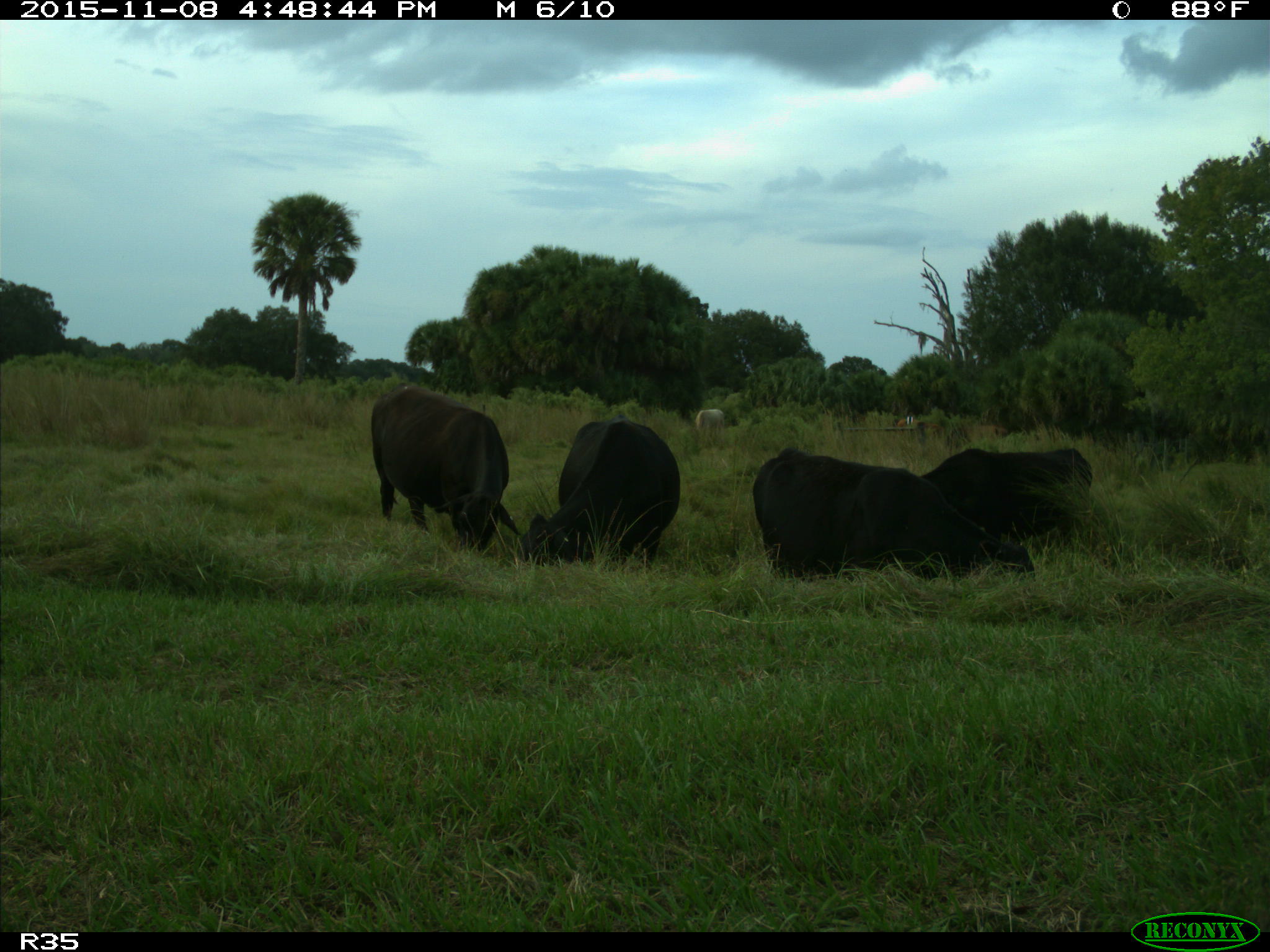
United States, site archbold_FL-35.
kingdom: Animalia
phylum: Chordata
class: Mammalia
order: Artiodactyla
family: Bovidae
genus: Bos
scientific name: Bos taurus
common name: domestic cow